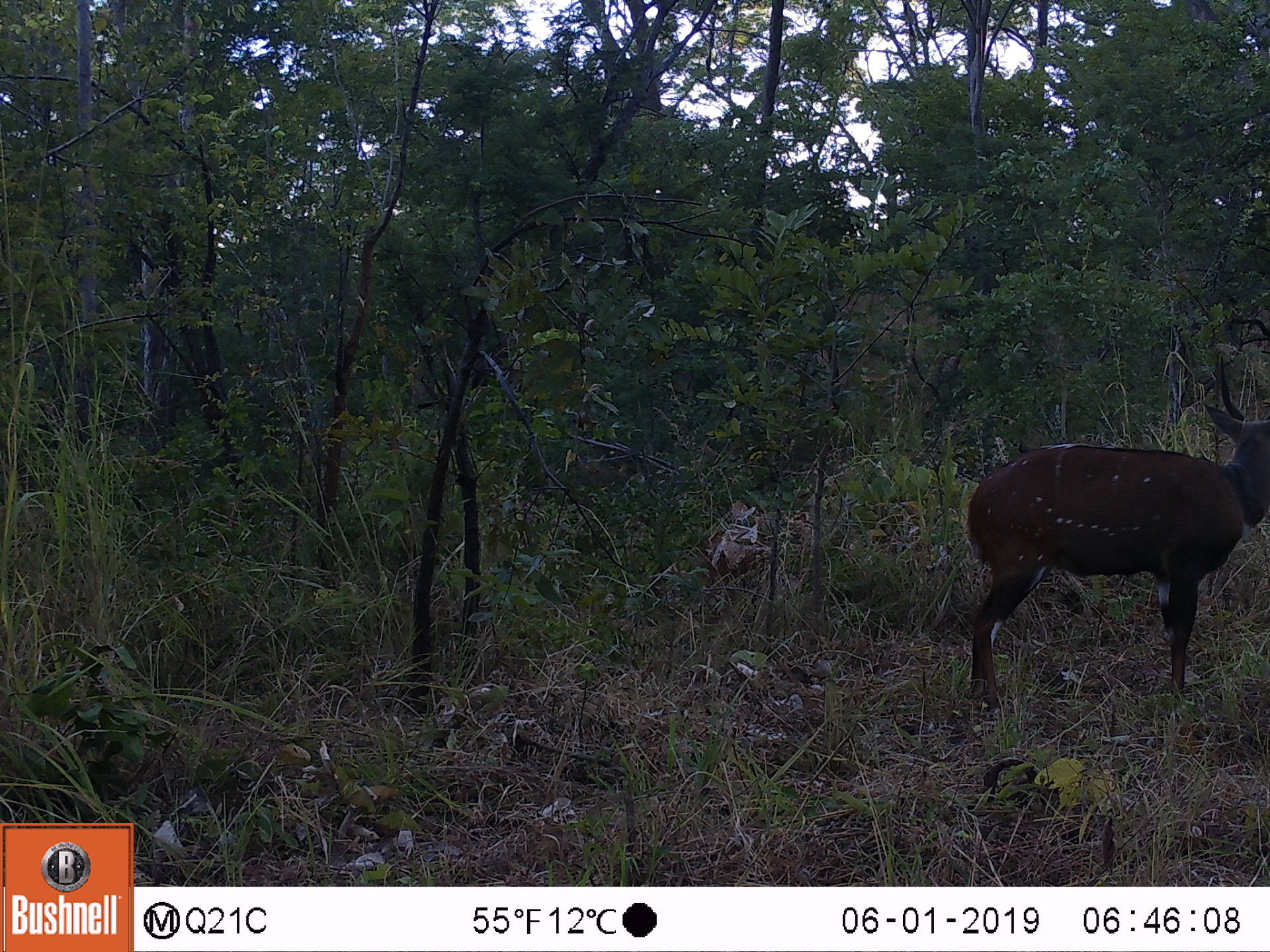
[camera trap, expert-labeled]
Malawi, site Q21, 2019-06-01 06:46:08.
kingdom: Animalia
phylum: Chordata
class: Mammalia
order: Artiodactyla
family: Bovidae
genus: Tragelaphus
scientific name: Tragelaphus sylvaticus sylvaticus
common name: cape bushbuck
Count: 1.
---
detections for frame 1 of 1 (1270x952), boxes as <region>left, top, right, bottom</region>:
cape bushbuck: <region>948, 341, 1266, 724</region>